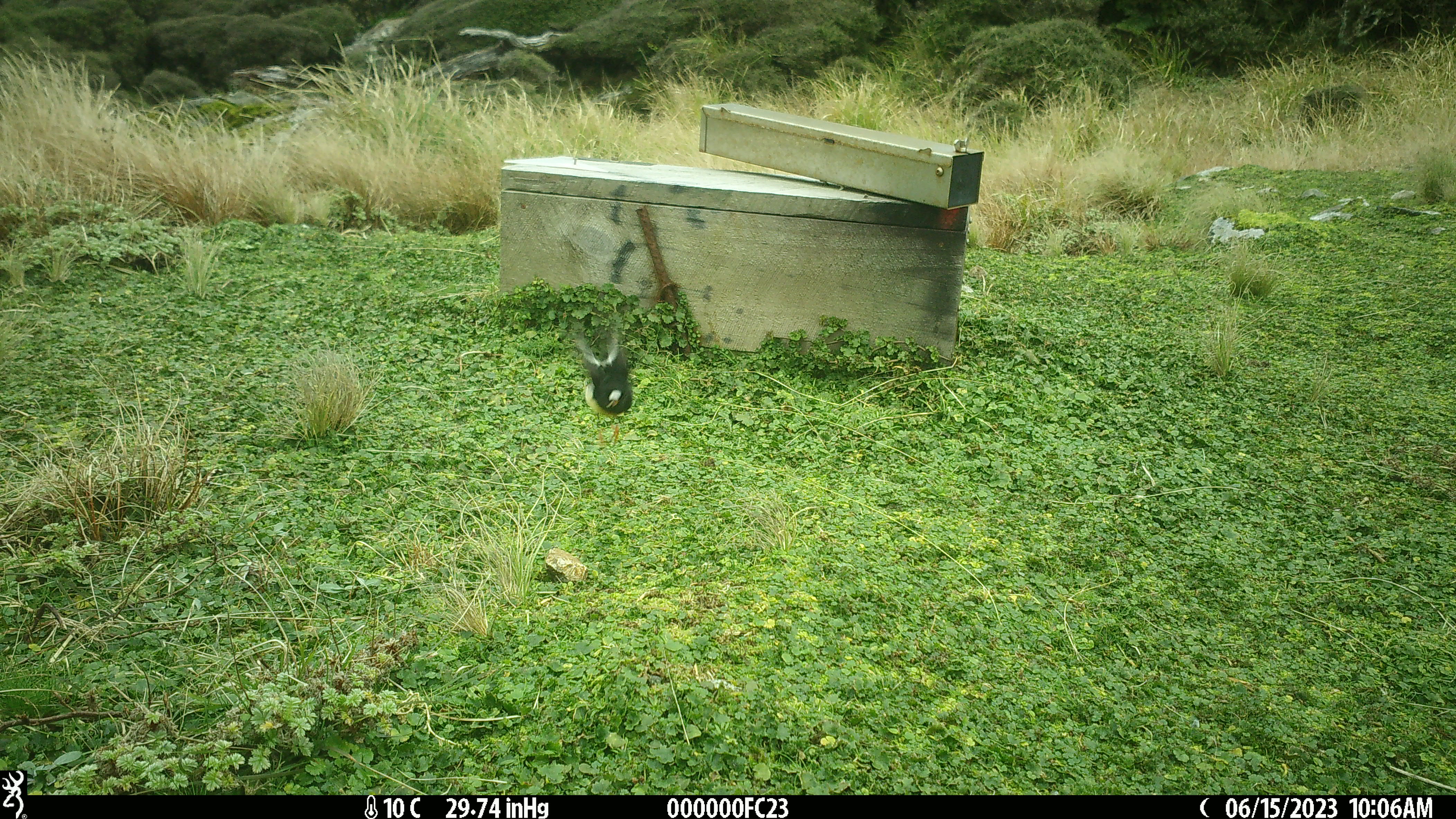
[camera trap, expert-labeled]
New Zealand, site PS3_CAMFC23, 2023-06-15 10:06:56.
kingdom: Animalia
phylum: Chordata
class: Aves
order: Passeriformes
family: Petroicidae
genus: Petroica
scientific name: Petroica macrocephala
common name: tomtit